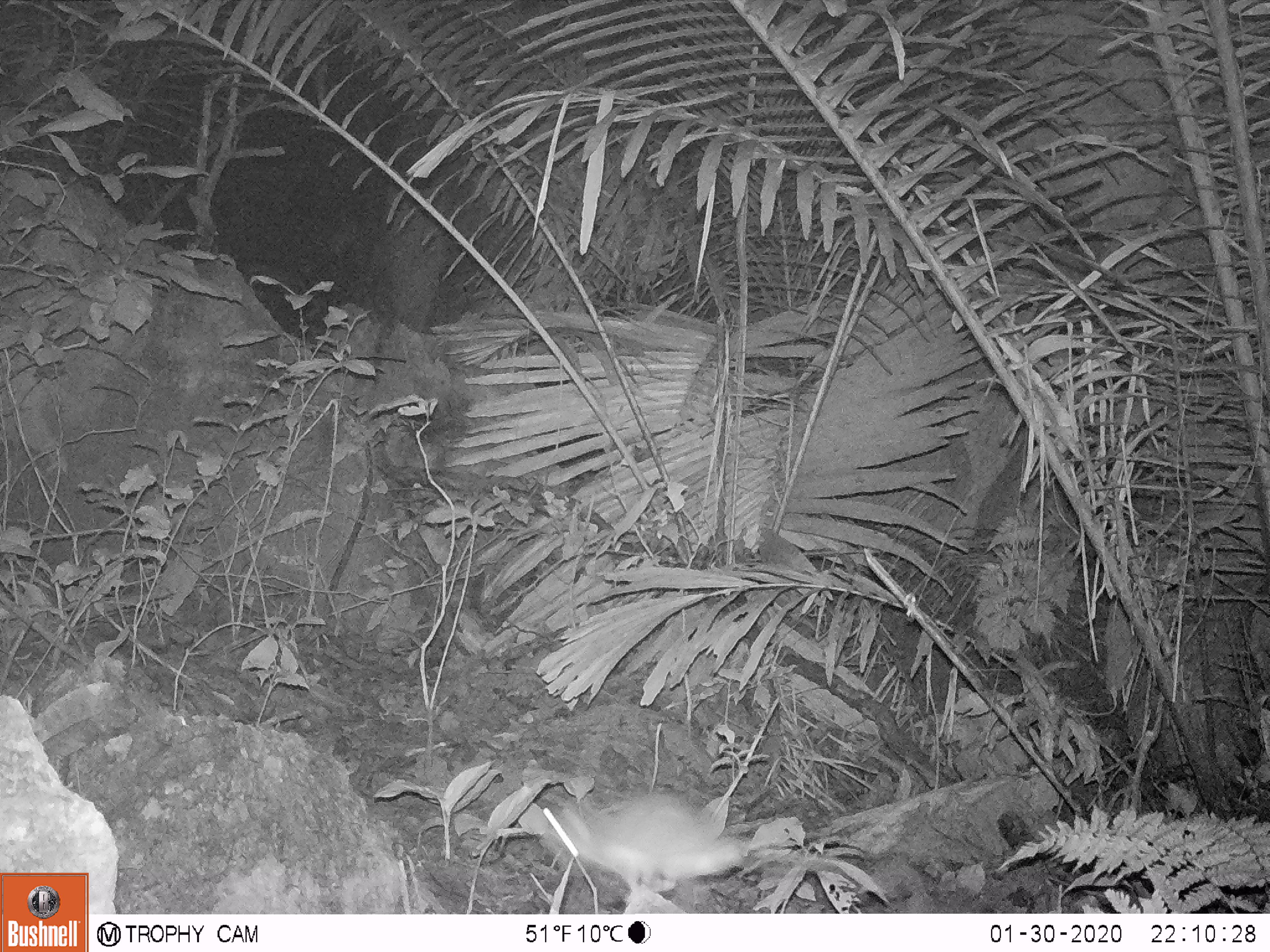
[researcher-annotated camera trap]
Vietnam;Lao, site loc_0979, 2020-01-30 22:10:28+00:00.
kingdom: Animalia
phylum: Chordata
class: Mammalia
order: Rodentia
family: Muridae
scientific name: Muridae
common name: old-world mice and rats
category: unidentified murid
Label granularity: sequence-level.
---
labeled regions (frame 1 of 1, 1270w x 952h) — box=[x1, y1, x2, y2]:
unidentified murid: box=[536, 788, 848, 893]